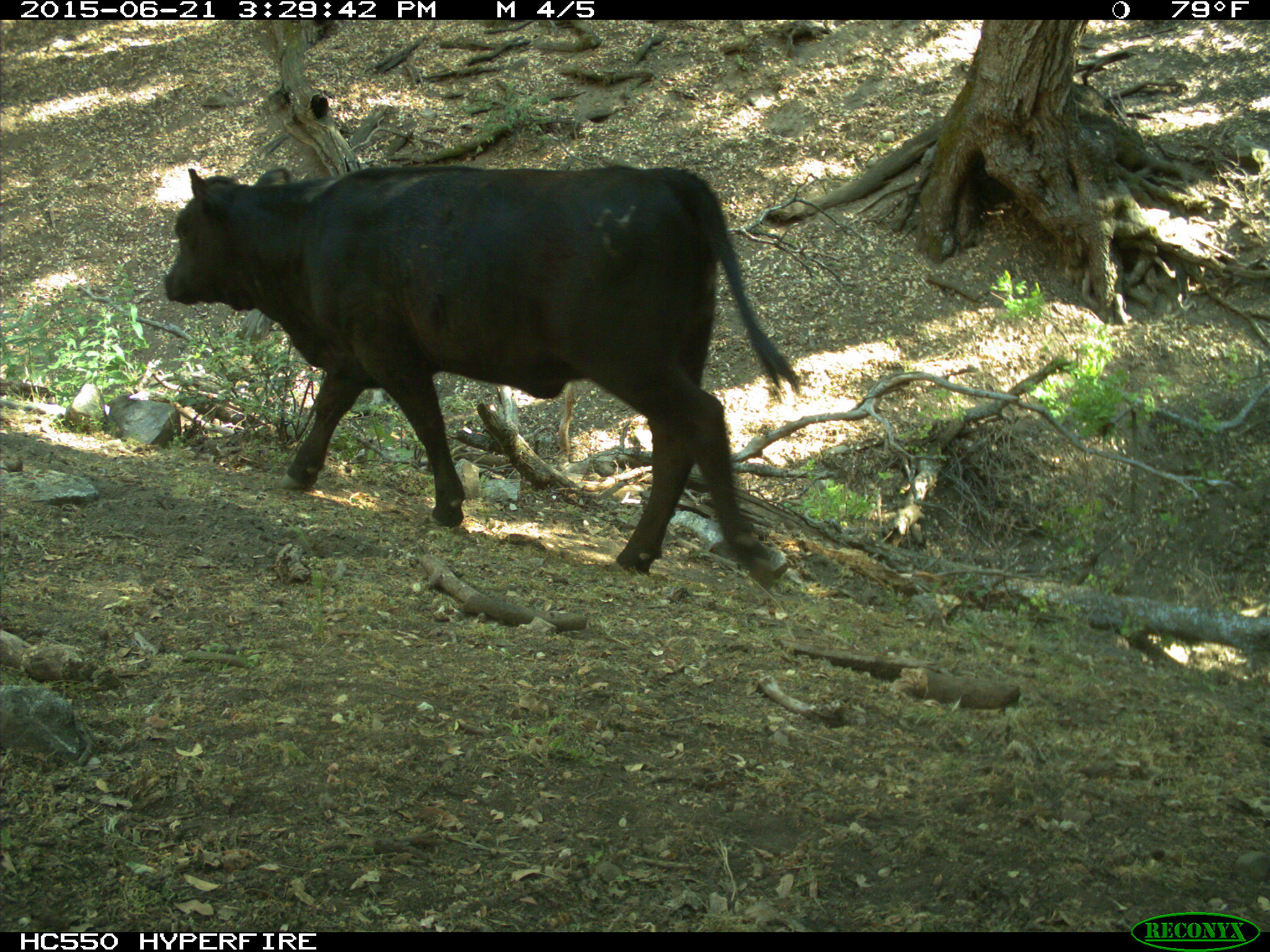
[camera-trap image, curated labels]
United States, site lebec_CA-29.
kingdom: Animalia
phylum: Chordata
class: Mammalia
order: Artiodactyla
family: Bovidae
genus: Bos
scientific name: Bos taurus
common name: domestic cow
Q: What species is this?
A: Bos taurus (domestic cow).